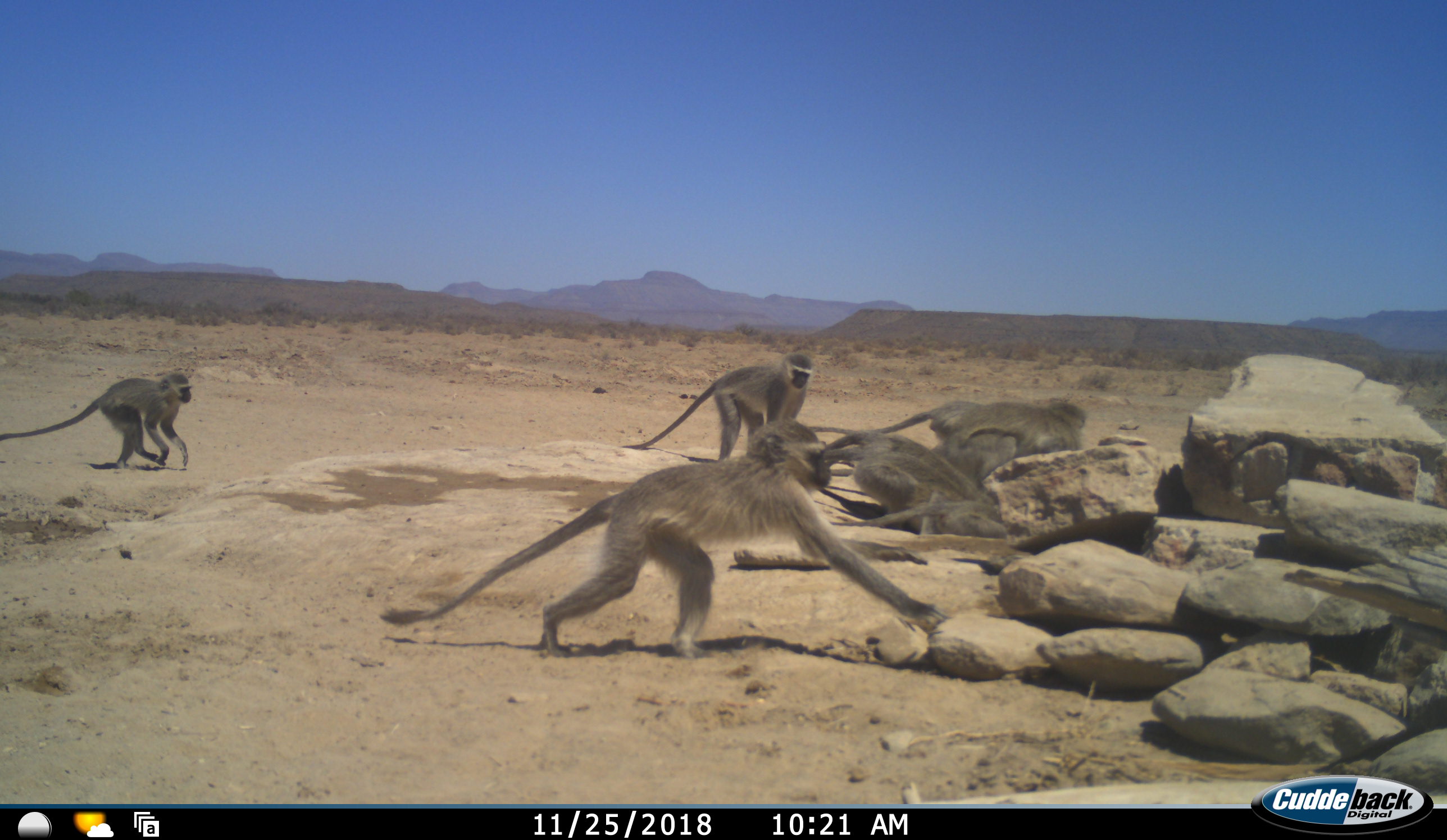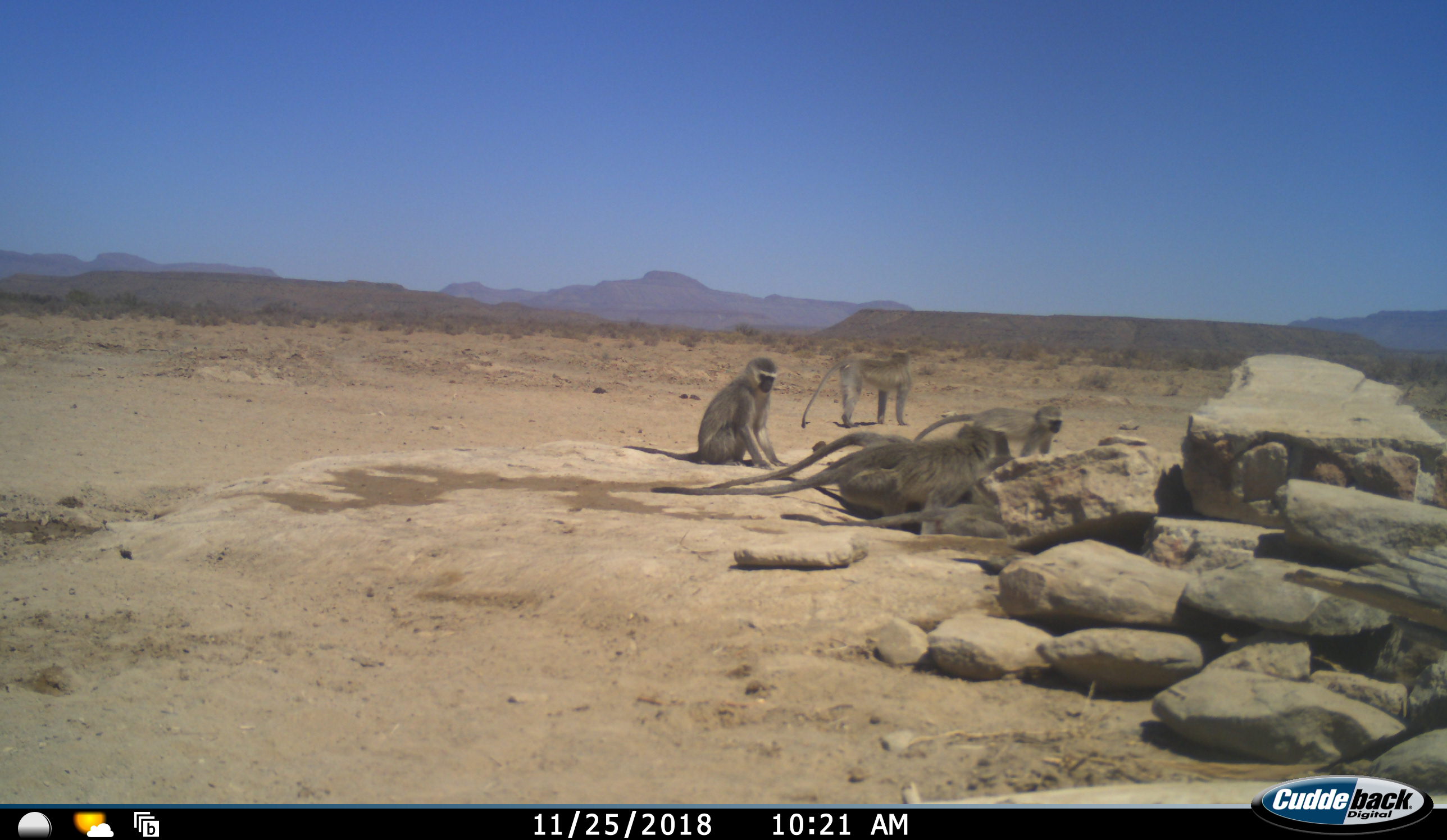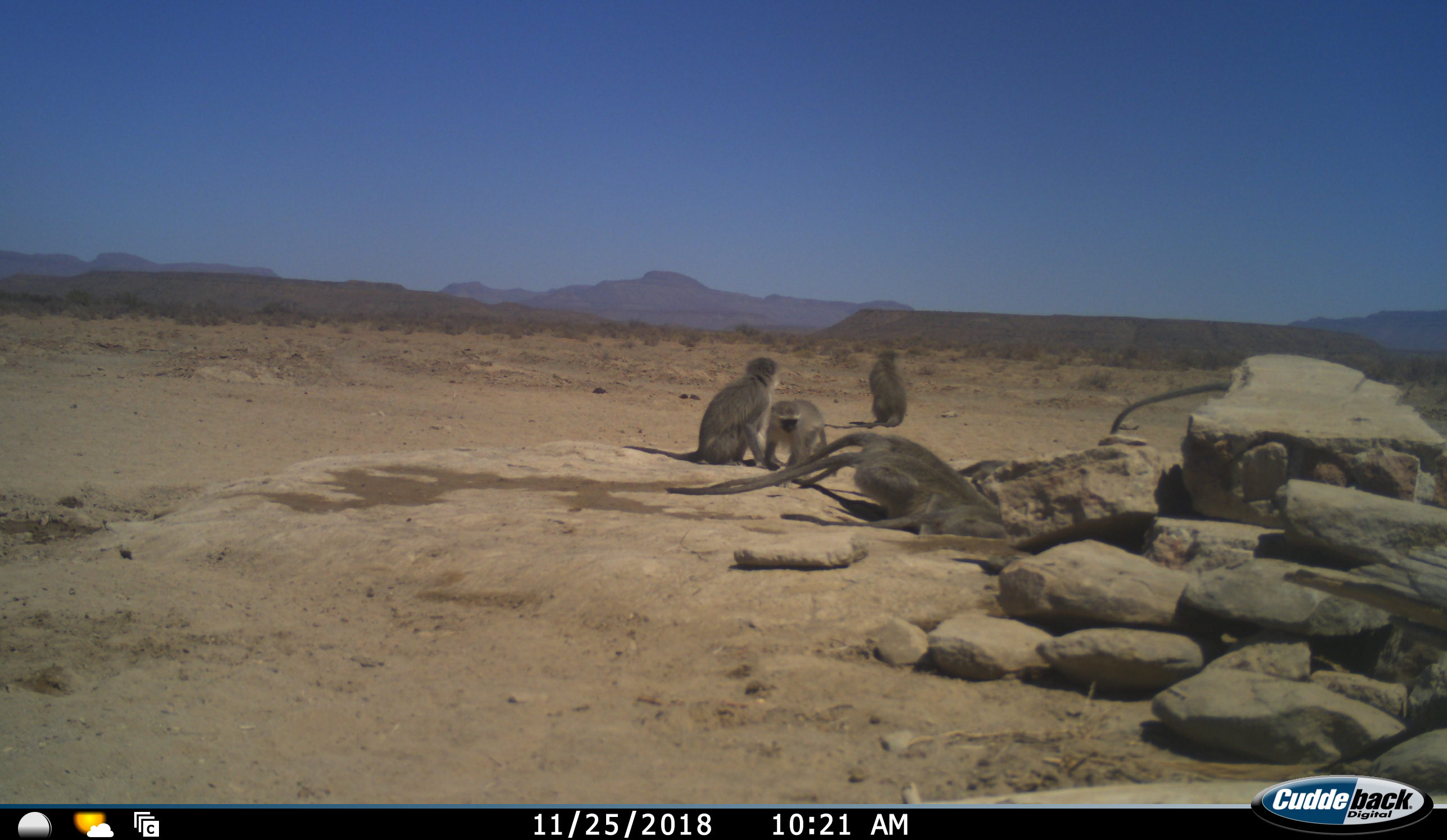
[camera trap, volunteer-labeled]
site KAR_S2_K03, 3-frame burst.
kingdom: Animalia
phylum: Chordata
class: Mammalia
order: Primates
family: Cercopithecidae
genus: Chlorocebus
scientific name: Chlorocebus pygerythrus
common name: vervet monkey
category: monkeyvervet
Monkeyvervet (vervet monkey) (Chlorocebus pygerythrus), count 7. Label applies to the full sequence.